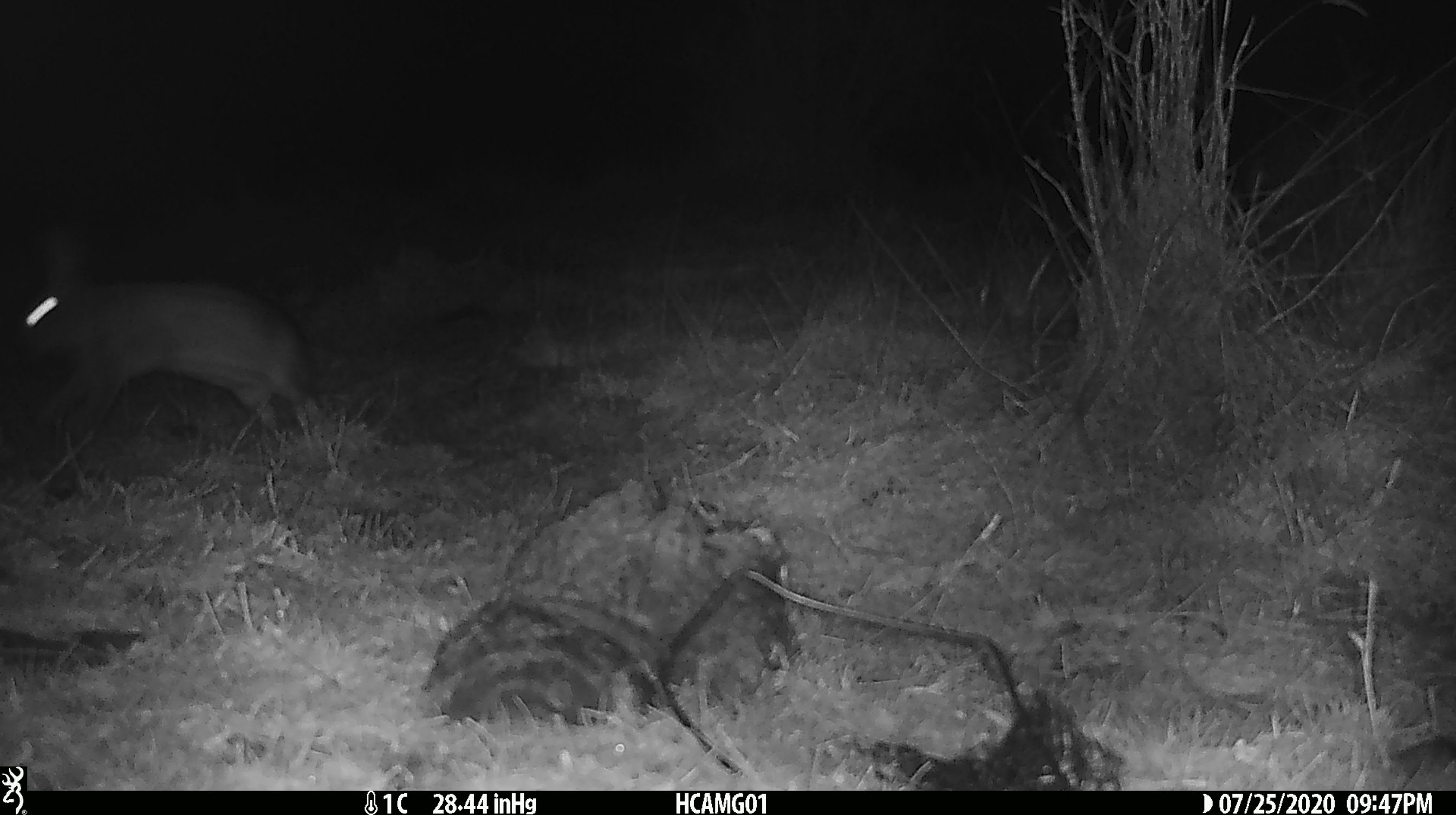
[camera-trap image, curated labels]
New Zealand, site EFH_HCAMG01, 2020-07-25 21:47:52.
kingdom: Animalia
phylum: Chordata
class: Mammalia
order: Lagomorpha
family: Leporidae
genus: Lepus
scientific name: Lepus europaeus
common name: brown hare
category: hare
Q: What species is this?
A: Hare (brown hare) (Lepus europaeus).